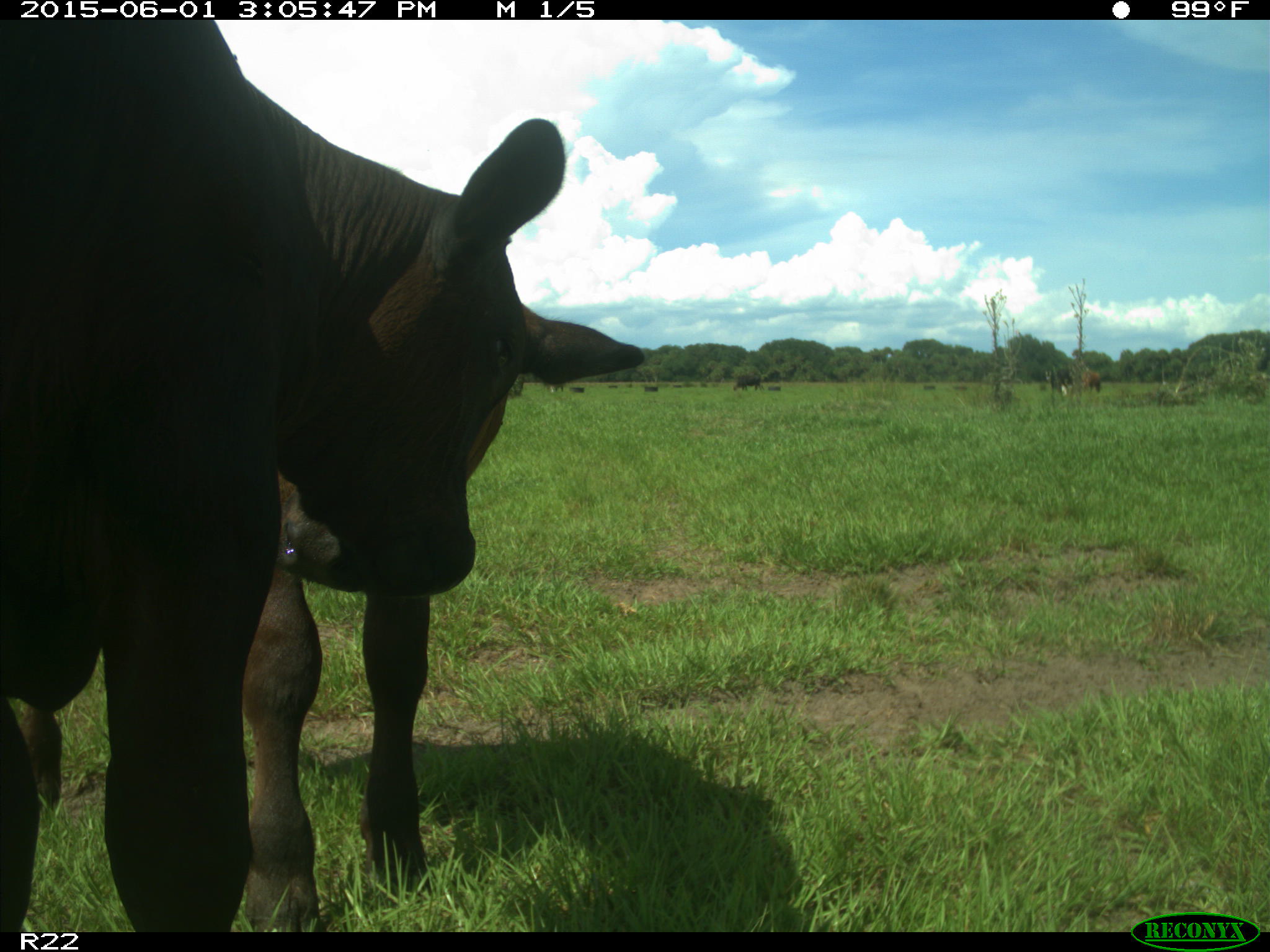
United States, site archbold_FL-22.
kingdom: Animalia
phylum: Chordata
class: Mammalia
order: Artiodactyla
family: Bovidae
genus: Bos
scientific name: Bos taurus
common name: domestic cow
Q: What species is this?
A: Bos taurus (domestic cow).